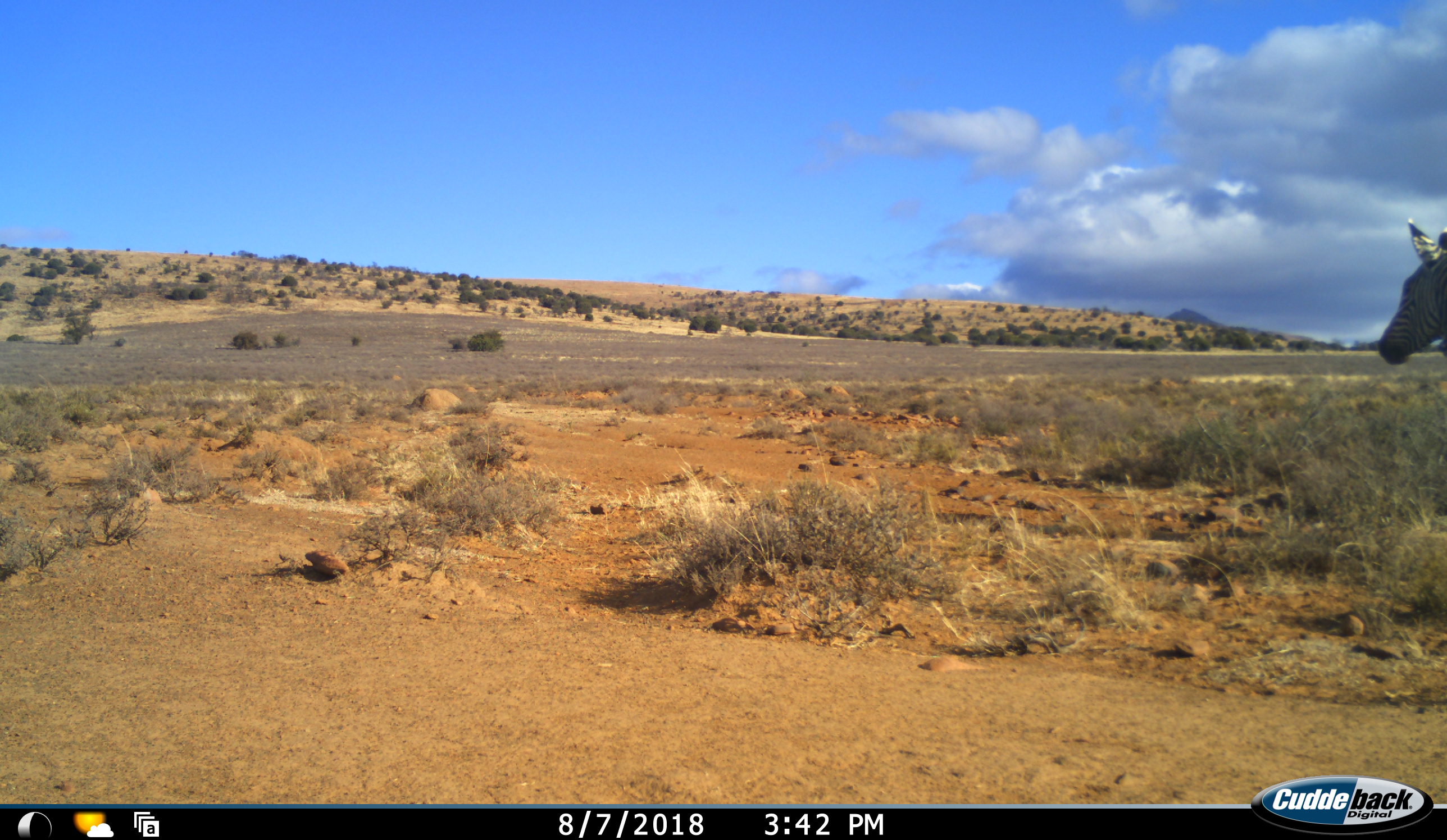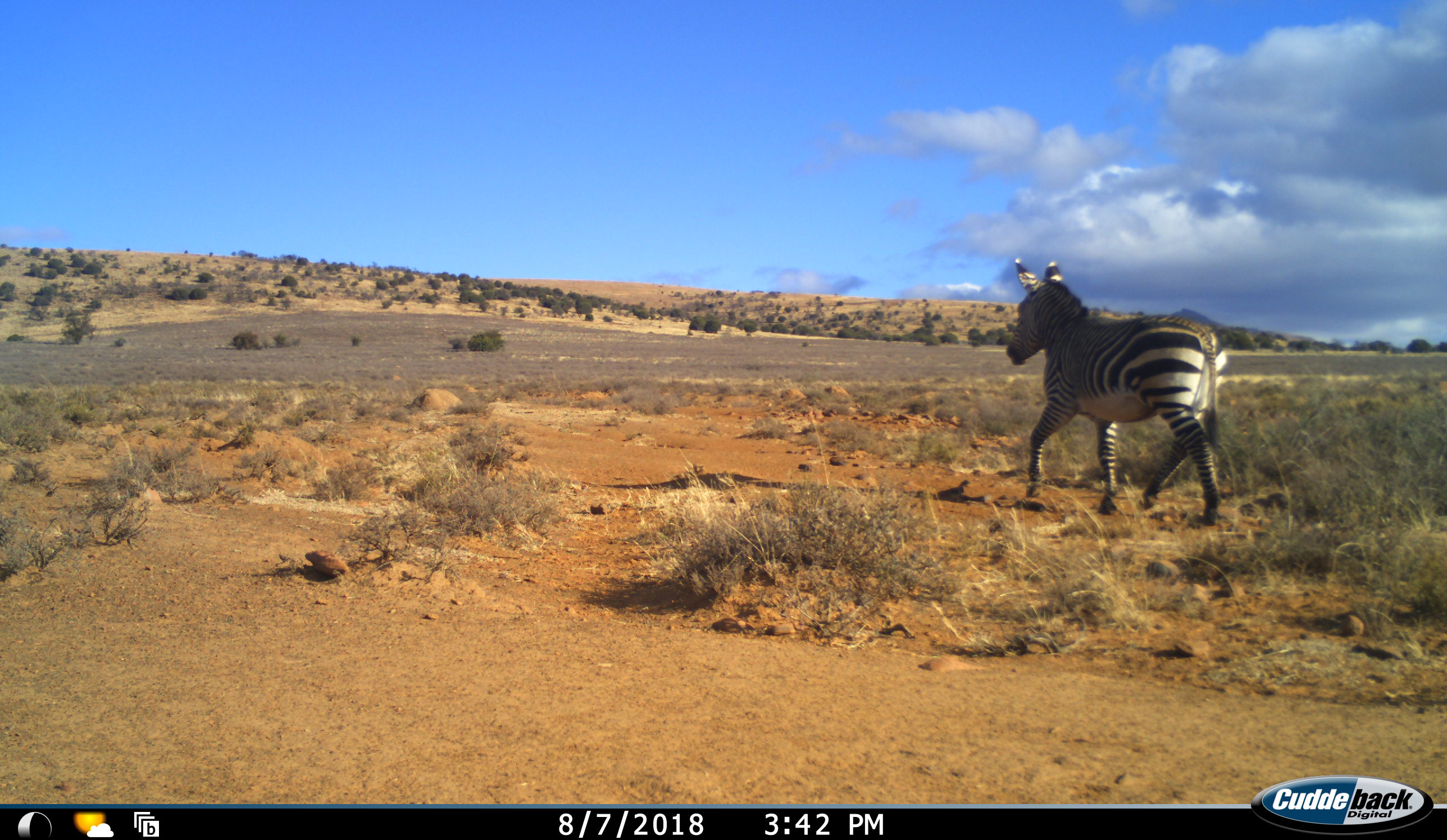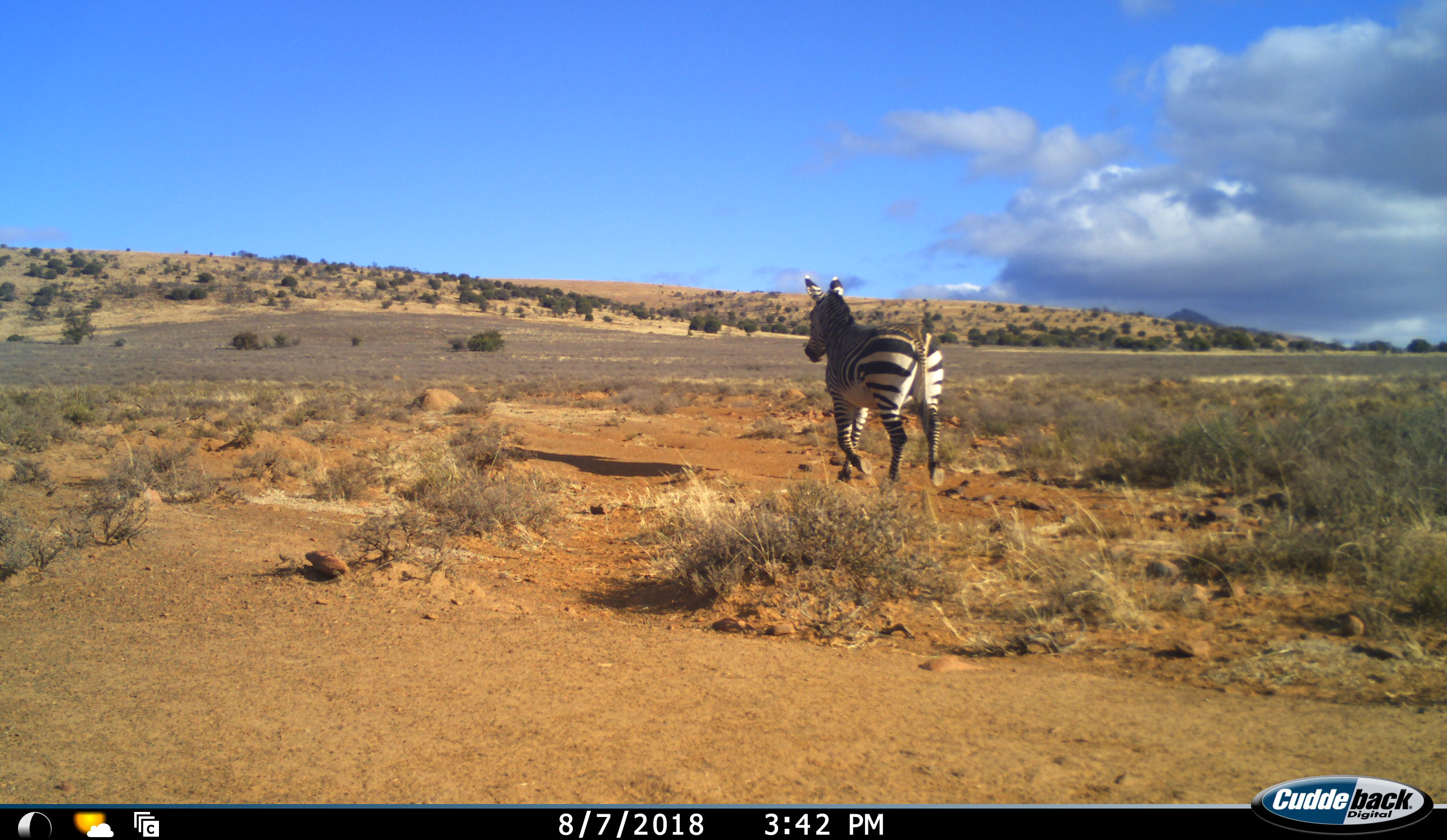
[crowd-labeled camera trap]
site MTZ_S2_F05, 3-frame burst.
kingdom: Animalia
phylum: Chordata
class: Mammalia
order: Perissodactyla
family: Equidae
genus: Equus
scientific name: Equus zebra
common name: mountain zebra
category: zebramountain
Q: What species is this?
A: Zebramountain (mountain zebra) (Equus zebra).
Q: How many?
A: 1.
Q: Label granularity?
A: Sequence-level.